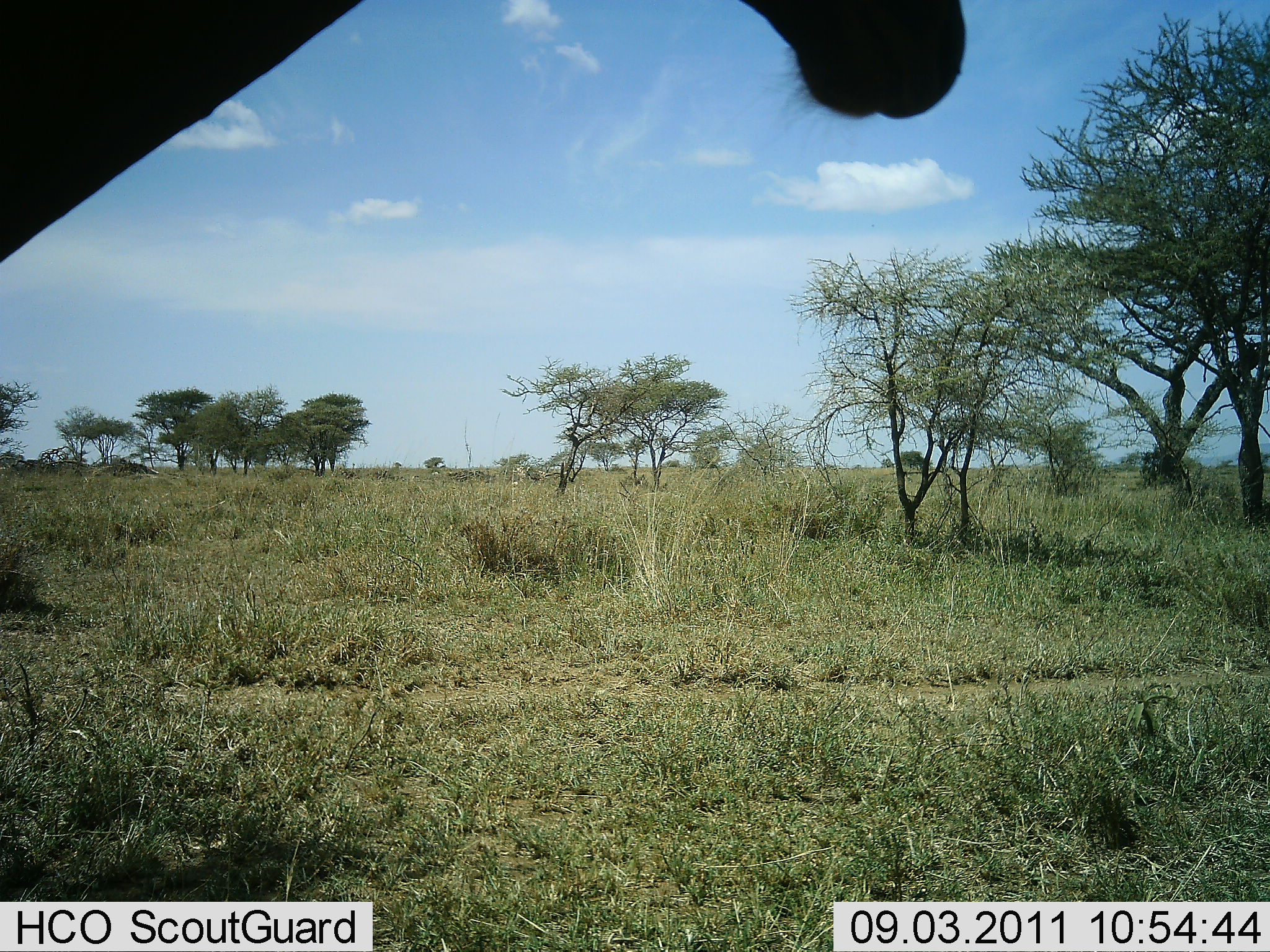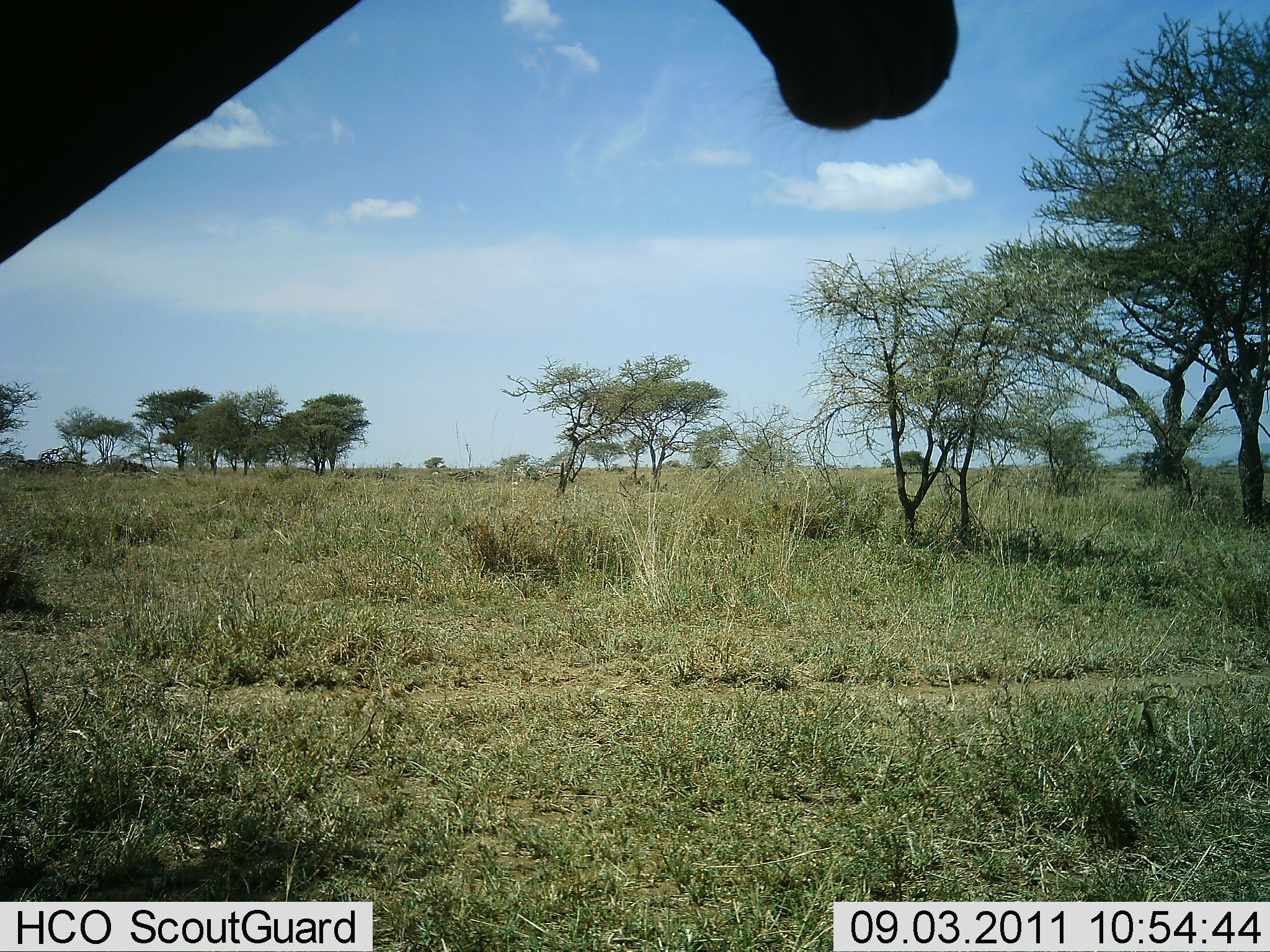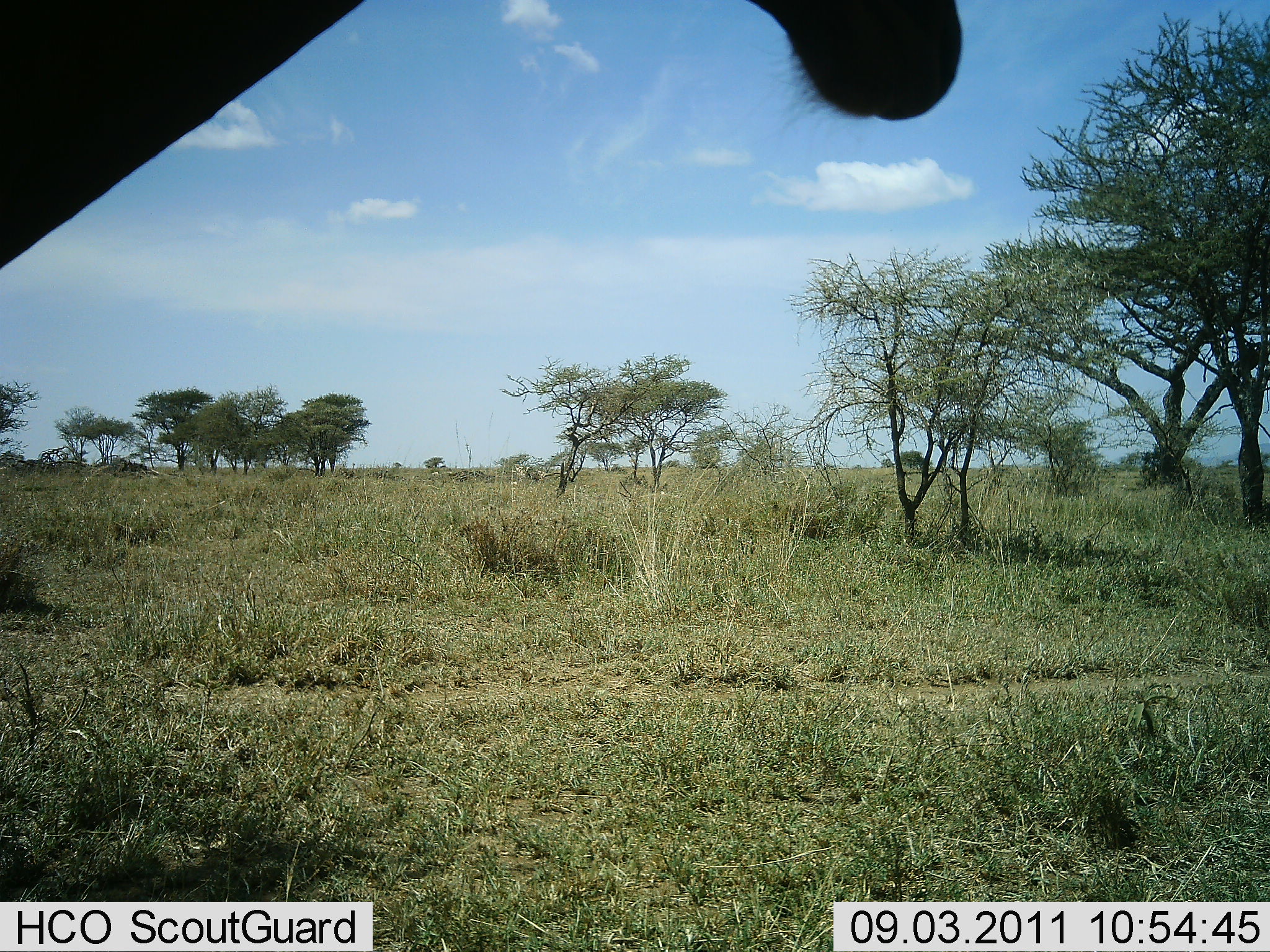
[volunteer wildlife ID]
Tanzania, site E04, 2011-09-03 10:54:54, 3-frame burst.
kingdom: Animalia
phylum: Chordata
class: Mammalia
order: Artiodactyla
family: Bovidae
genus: Alcelaphus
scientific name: Alcelaphus buselaphus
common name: hartebeest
Hartebeest (Alcelaphus buselaphus), count 1. Behavior (volunteer vote fractions): standing 75%, resting 0%, moving 0%, interacting 0%. Young present (vote fraction): 0%. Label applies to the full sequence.